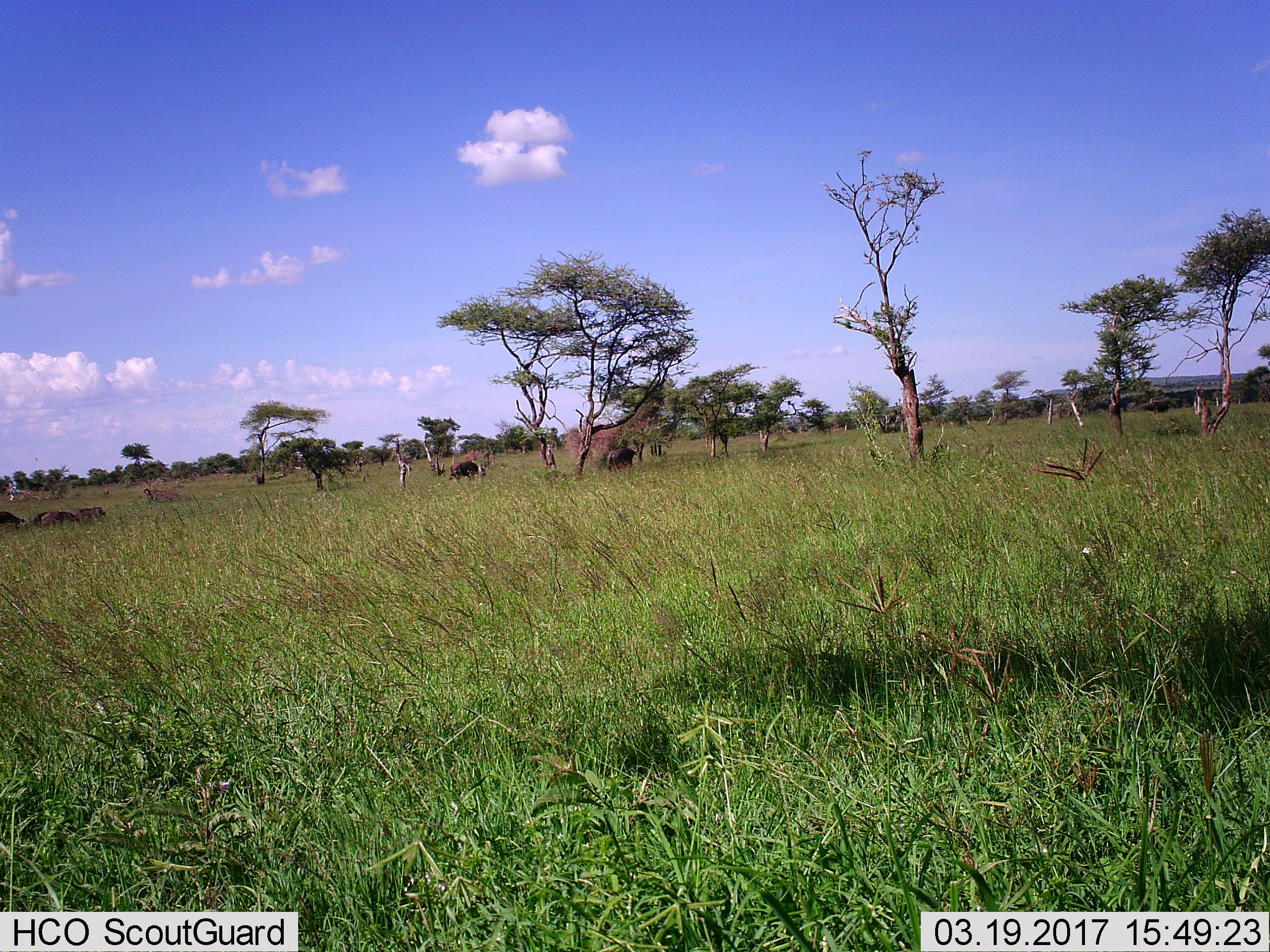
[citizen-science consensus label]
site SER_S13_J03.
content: unidentified animal